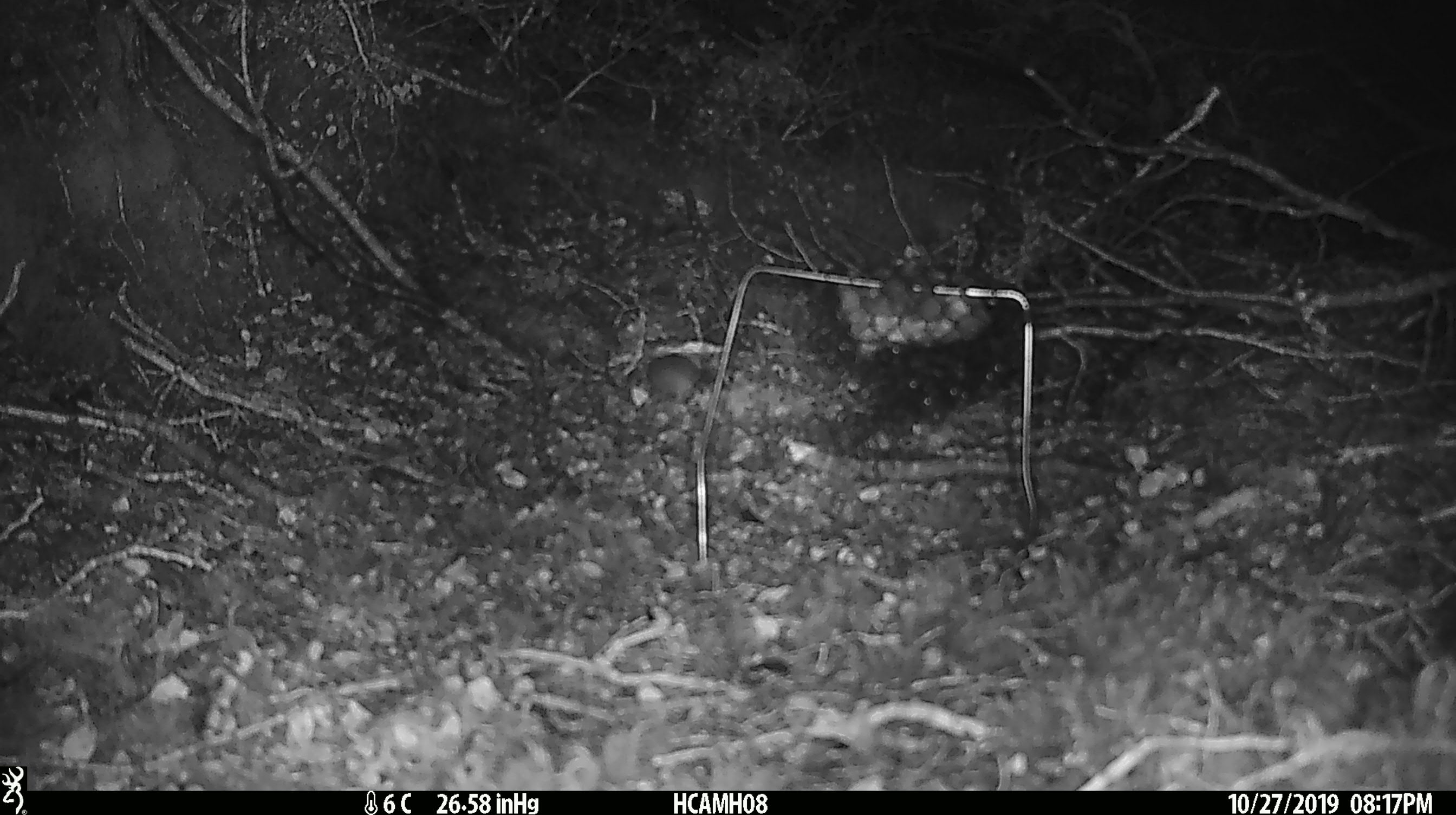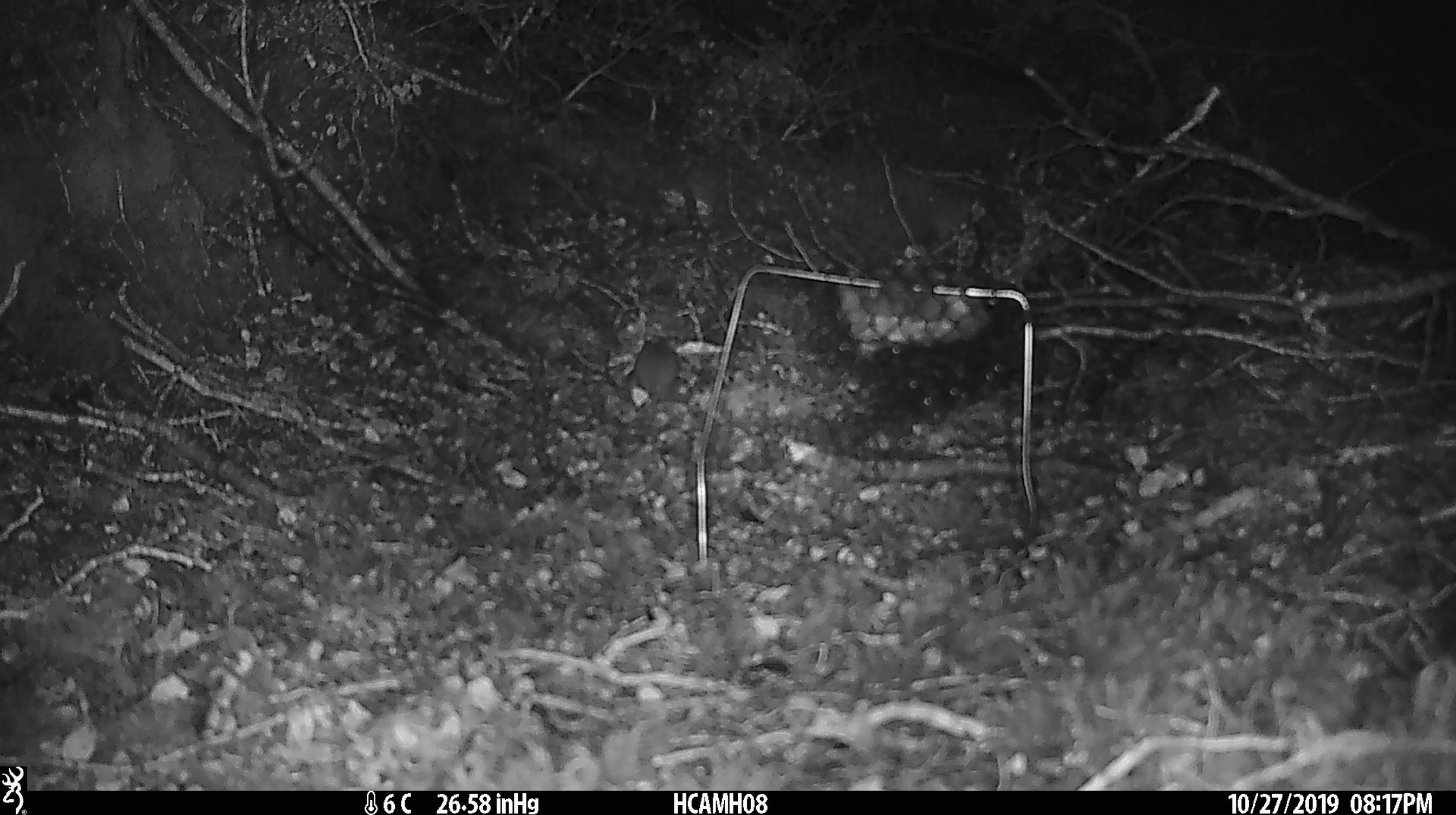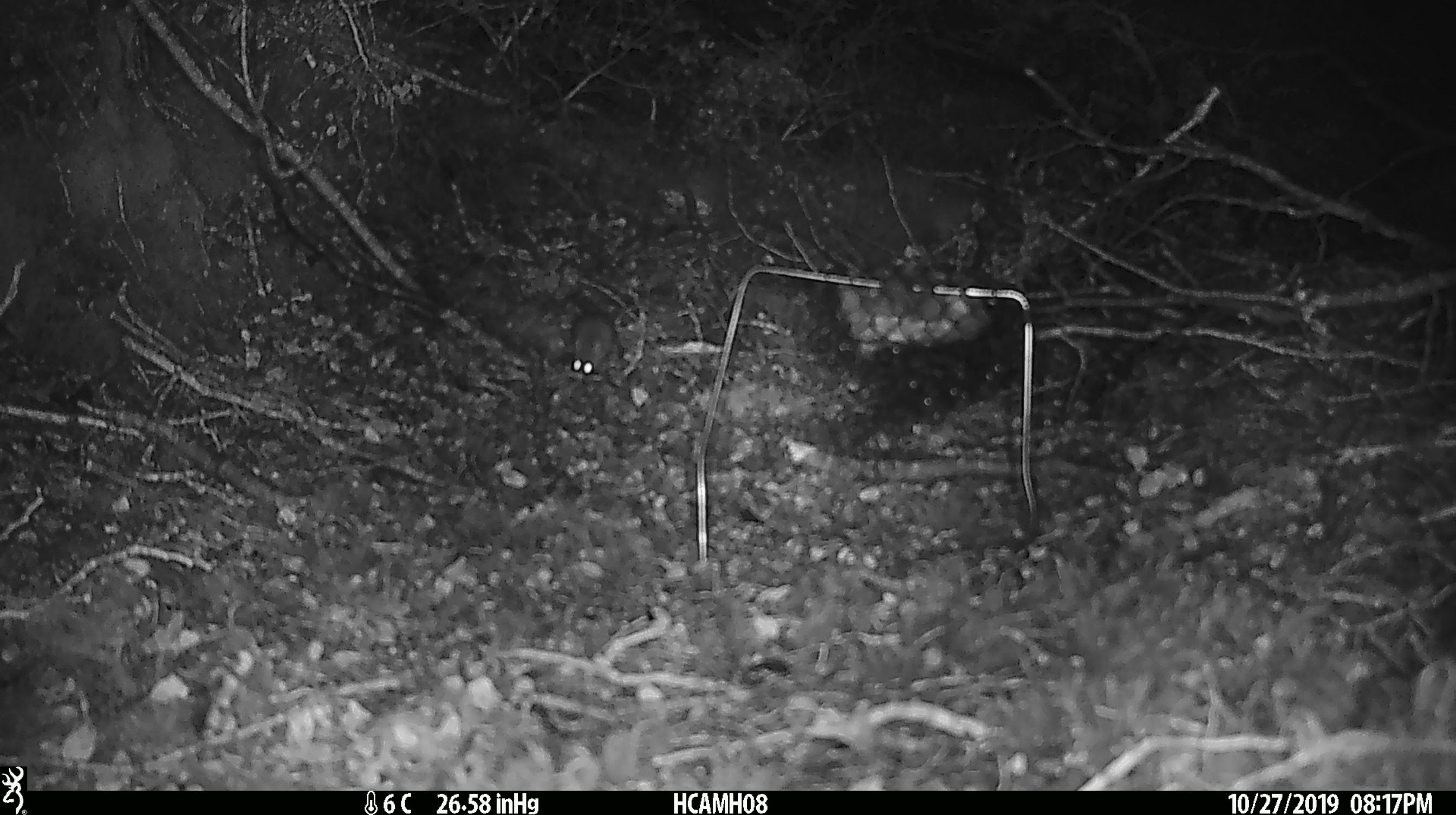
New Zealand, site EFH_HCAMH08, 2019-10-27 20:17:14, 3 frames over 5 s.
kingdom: Animalia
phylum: Chordata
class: Mammalia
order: Rodentia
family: Muridae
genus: Mus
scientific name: Mus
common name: mouse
Mouse (Mus).